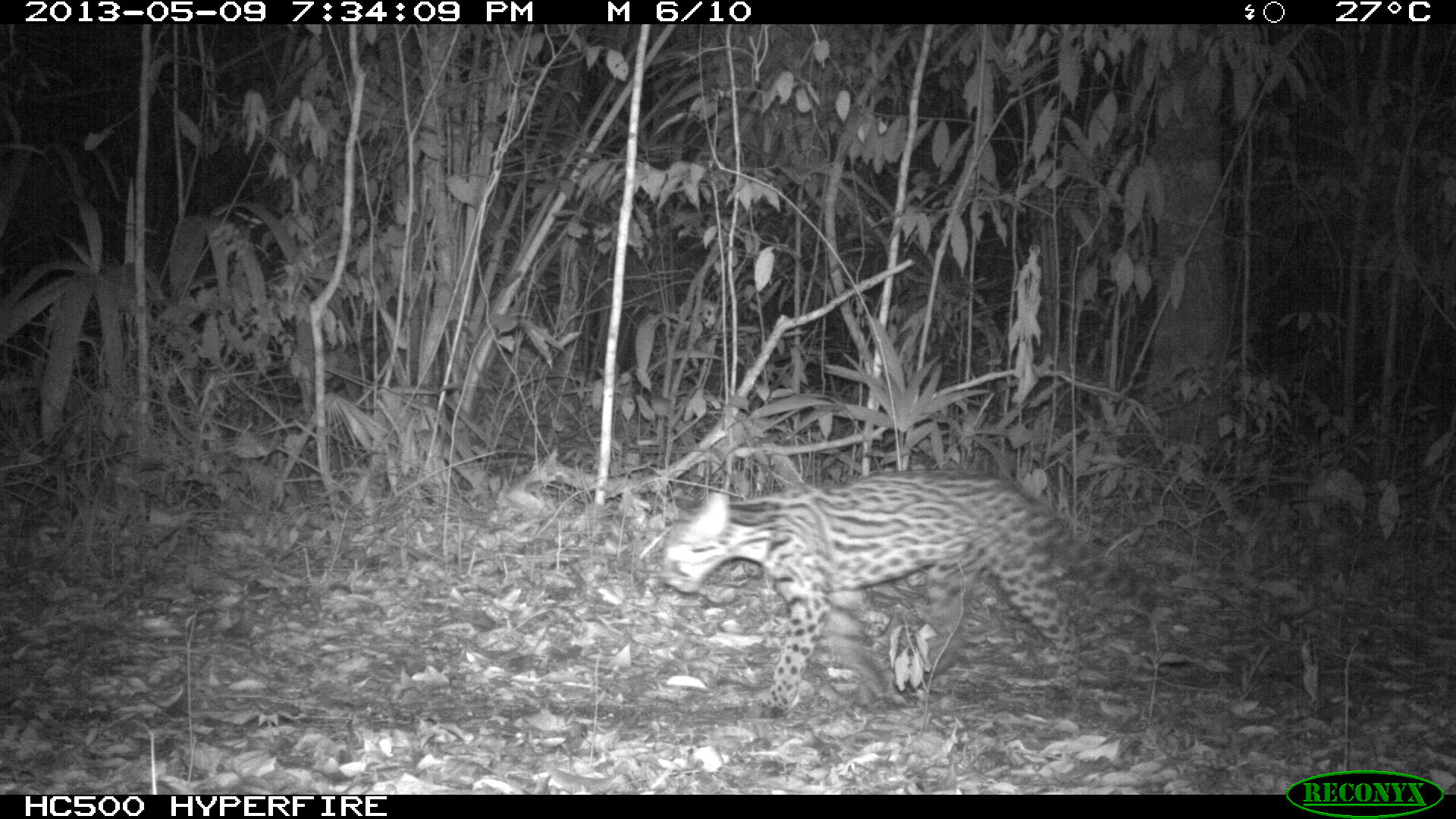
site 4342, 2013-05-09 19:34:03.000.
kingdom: Animalia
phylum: Chordata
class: Mammalia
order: Carnivora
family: Felidae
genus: Leopardus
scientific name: Leopardus pardalis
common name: ocelot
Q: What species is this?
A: Leopardus pardalis (ocelot).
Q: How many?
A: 1.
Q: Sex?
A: Male.